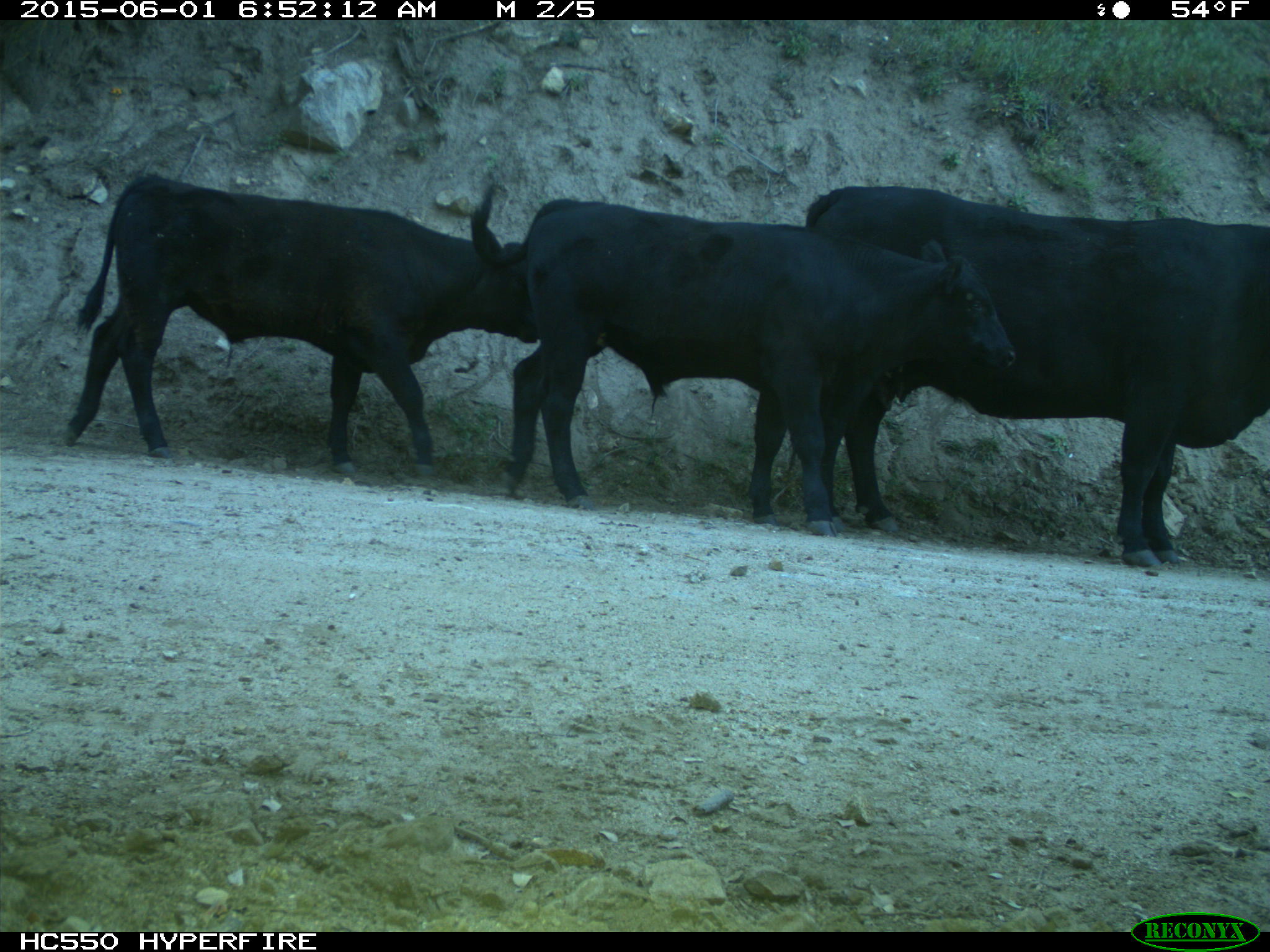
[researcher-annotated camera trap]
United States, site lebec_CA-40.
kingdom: Animalia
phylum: Chordata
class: Mammalia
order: Artiodactyla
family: Bovidae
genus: Bos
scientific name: Bos taurus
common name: domestic cow